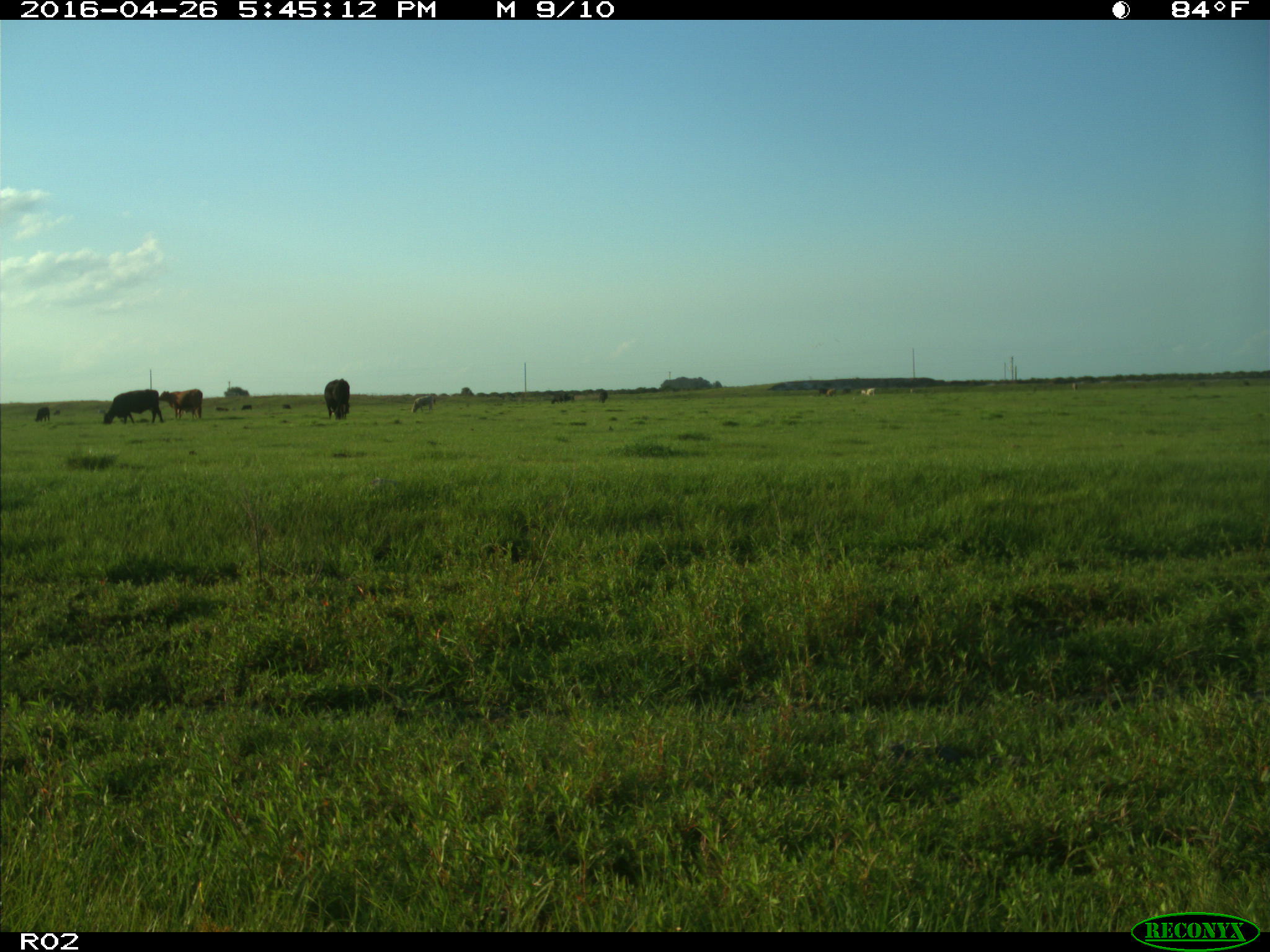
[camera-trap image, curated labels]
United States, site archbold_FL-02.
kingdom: Animalia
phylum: Chordata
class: Mammalia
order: Artiodactyla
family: Bovidae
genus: Bos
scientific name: Bos taurus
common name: domestic cow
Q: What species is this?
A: Bos taurus (domestic cow).